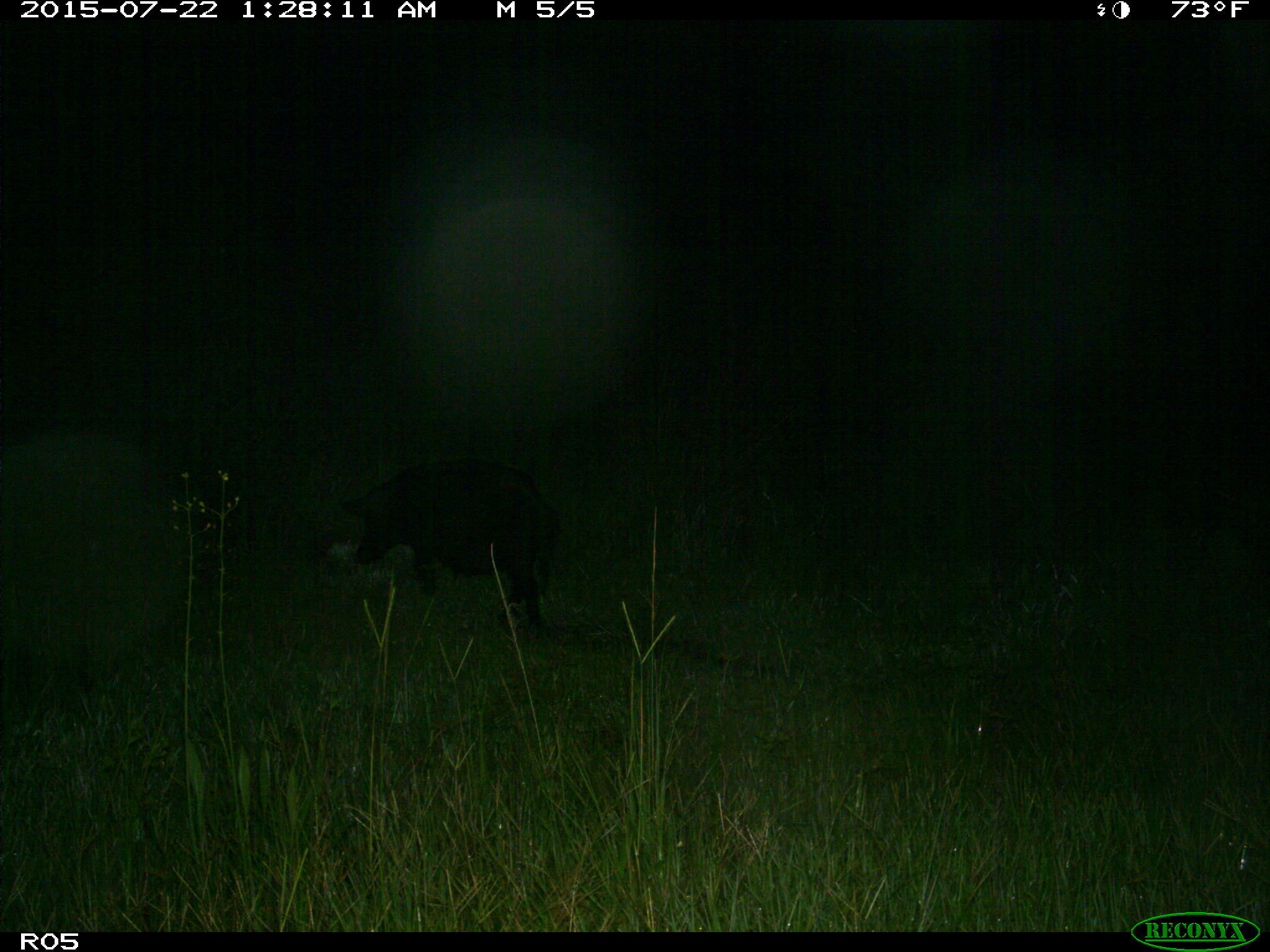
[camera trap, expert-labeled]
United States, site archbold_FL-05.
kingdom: Animalia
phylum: Chordata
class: Mammalia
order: Artiodactyla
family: Suidae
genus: Sus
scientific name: Sus scrofa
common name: wild boar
Sus scrofa (wild boar).